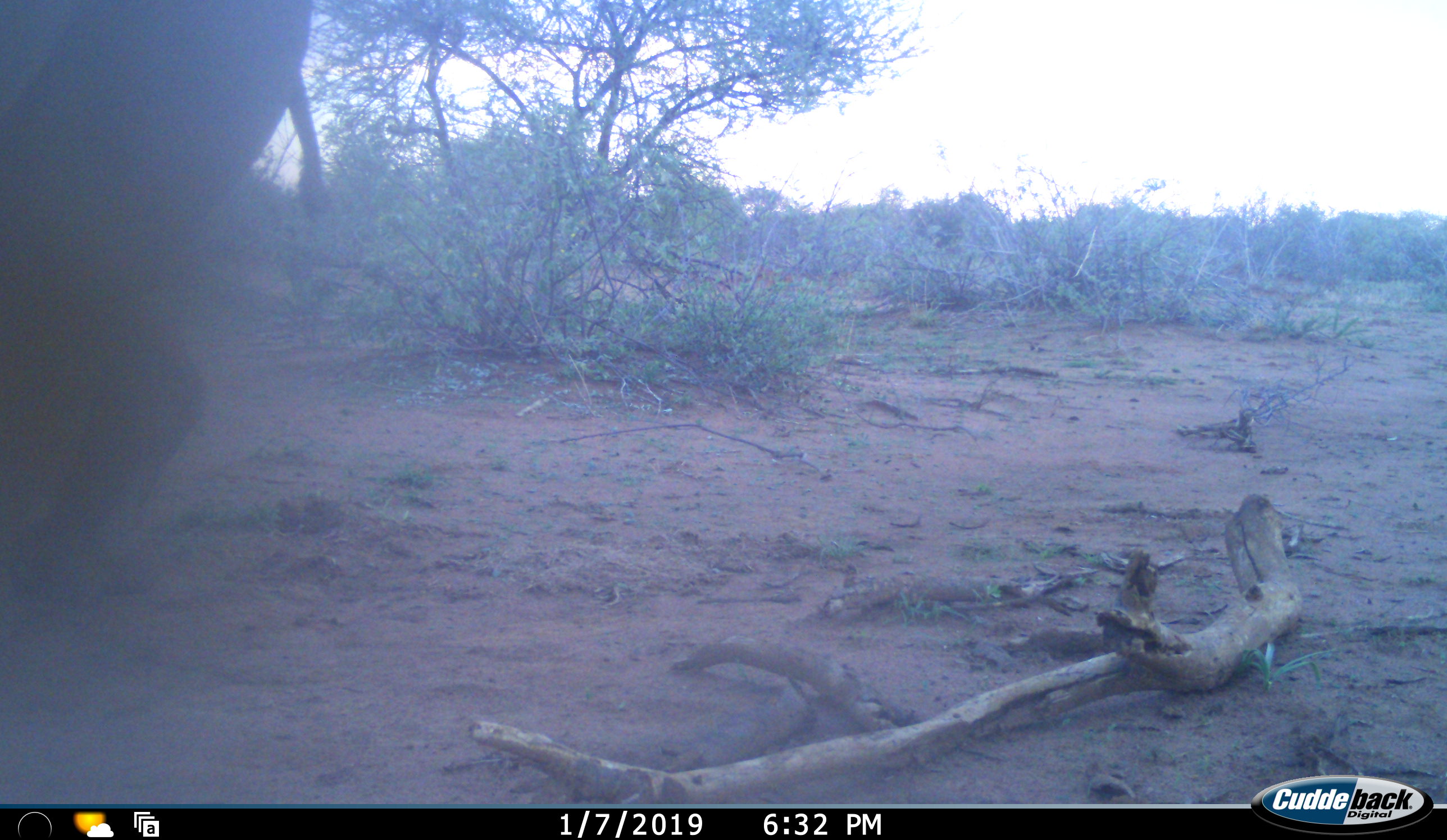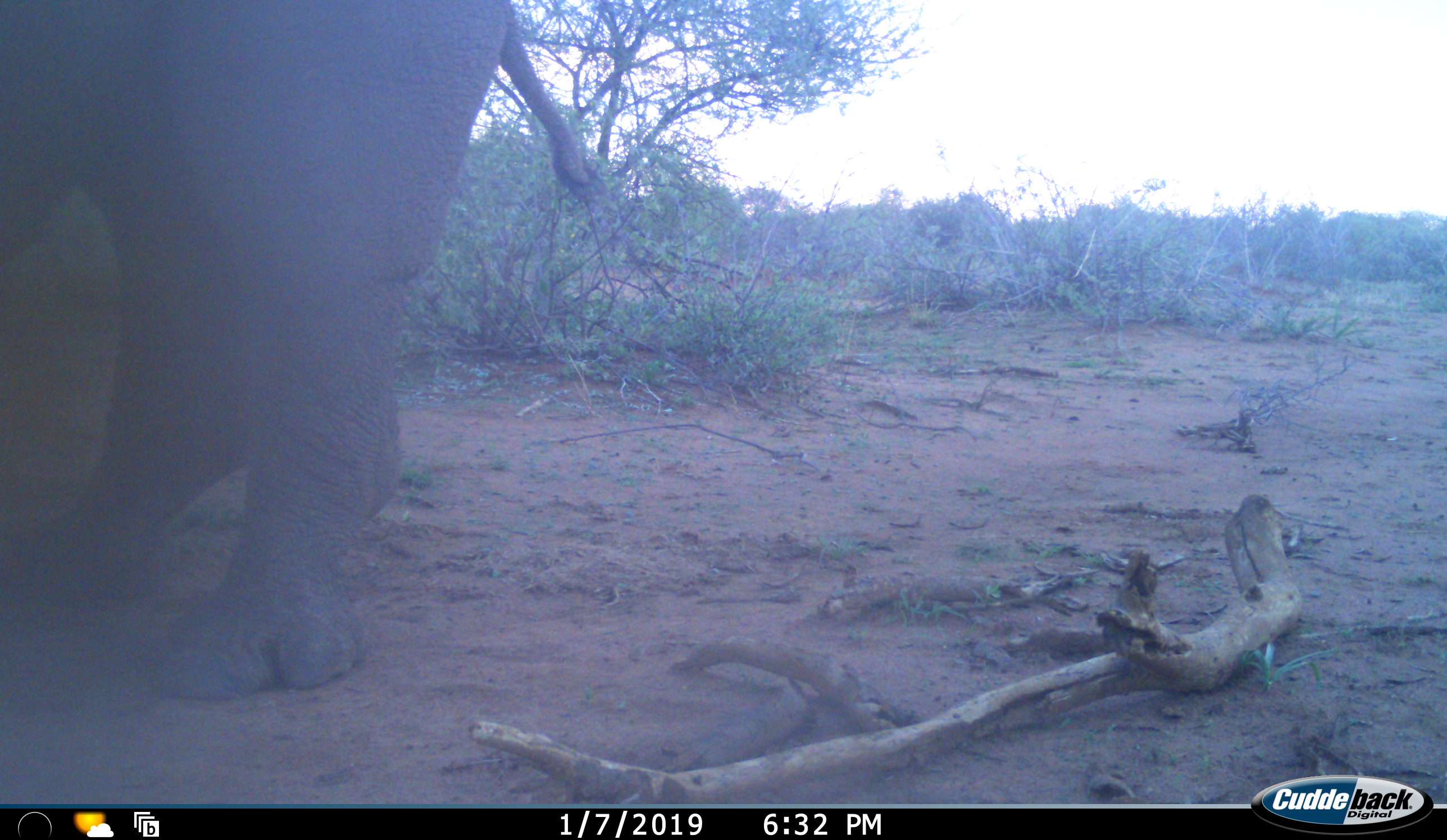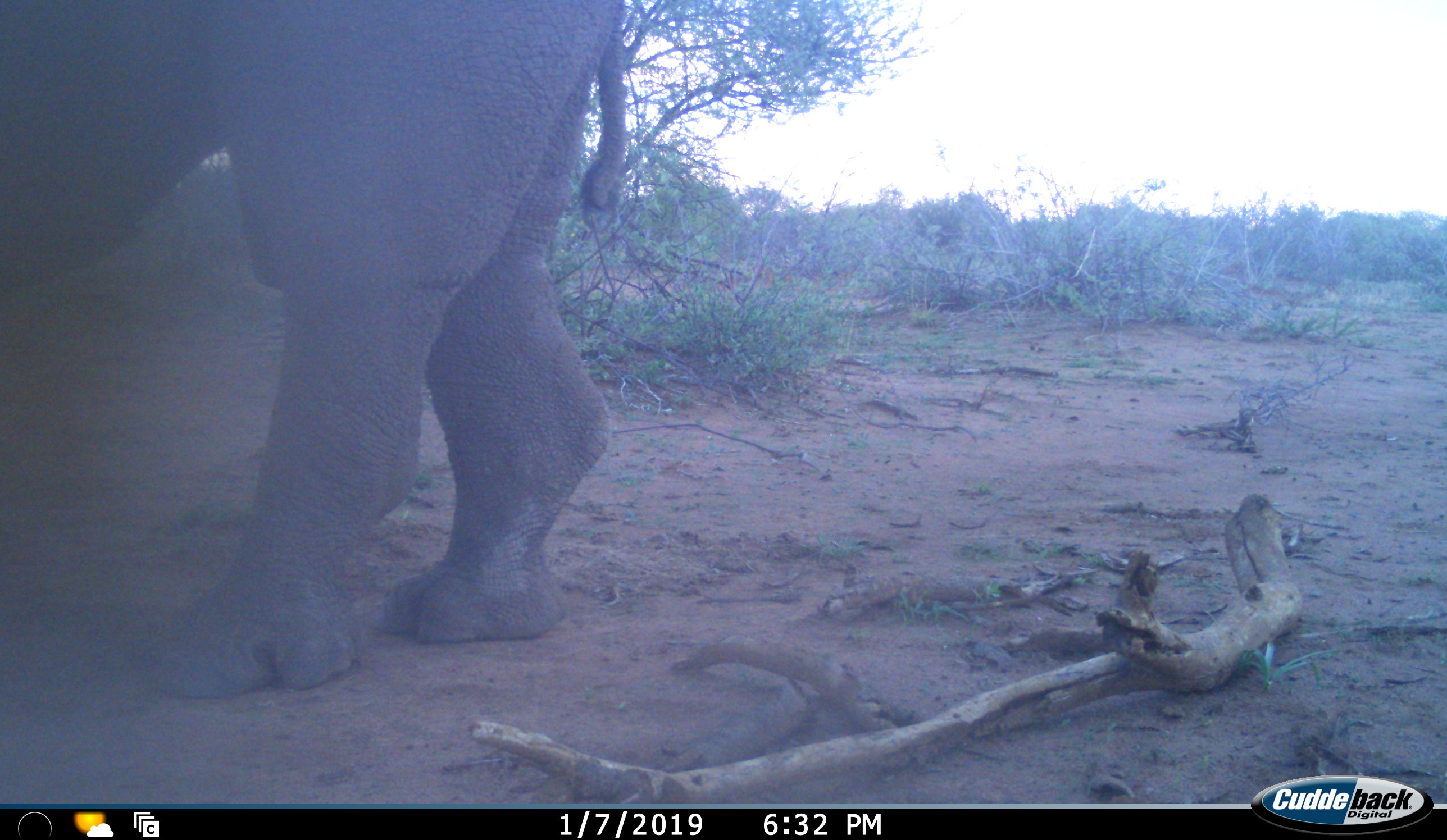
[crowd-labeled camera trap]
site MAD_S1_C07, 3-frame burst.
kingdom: Animalia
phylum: Chordata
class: Mammalia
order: Perissodactyla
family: Rhinocerotidae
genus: Ceratotherium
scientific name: Ceratotherium simum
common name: white rhinoceros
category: rhinoceroswhite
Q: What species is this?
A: Rhinoceroswhite (white rhinoceros) (Ceratotherium simum).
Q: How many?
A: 1.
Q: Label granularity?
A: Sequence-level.